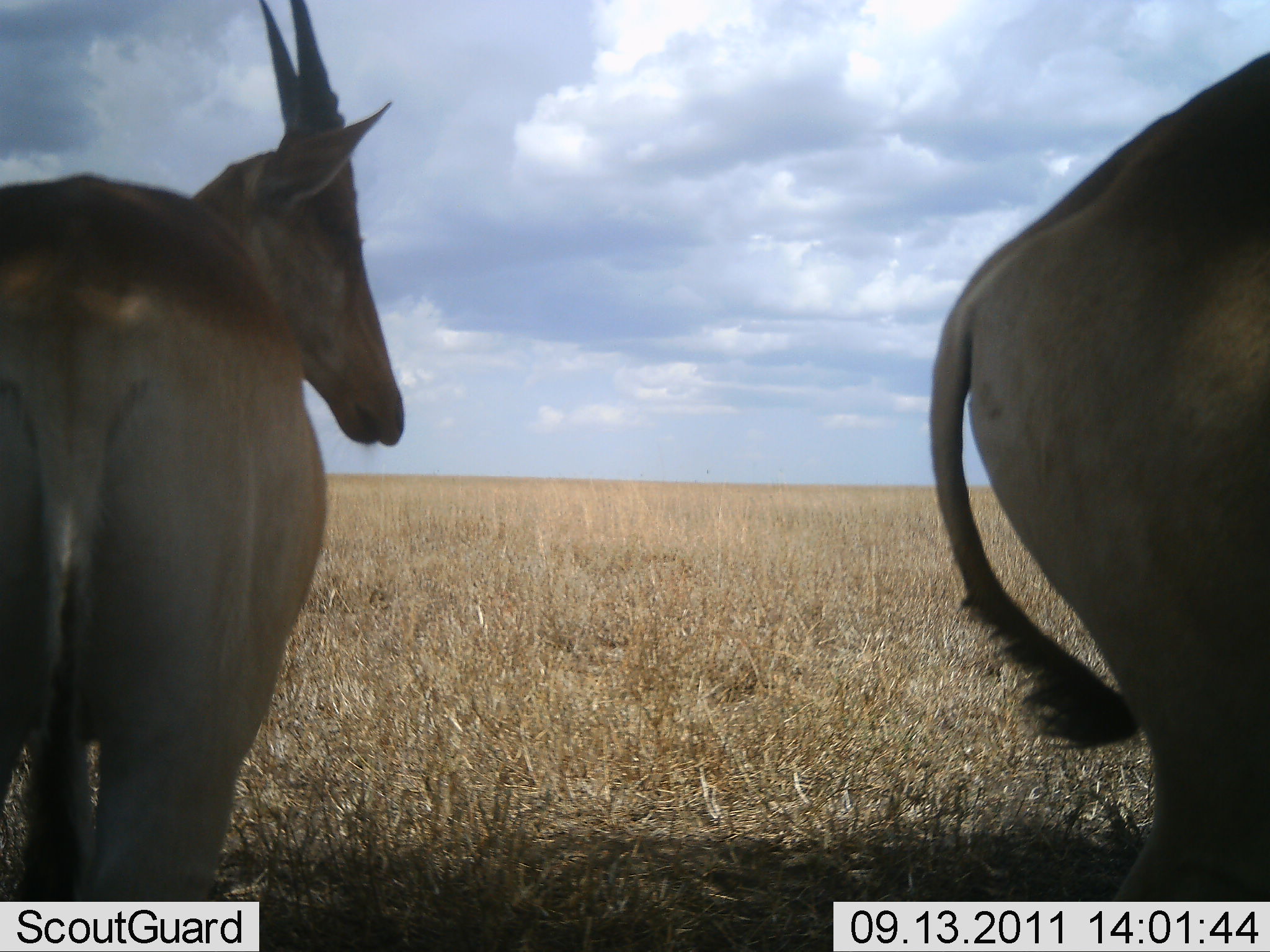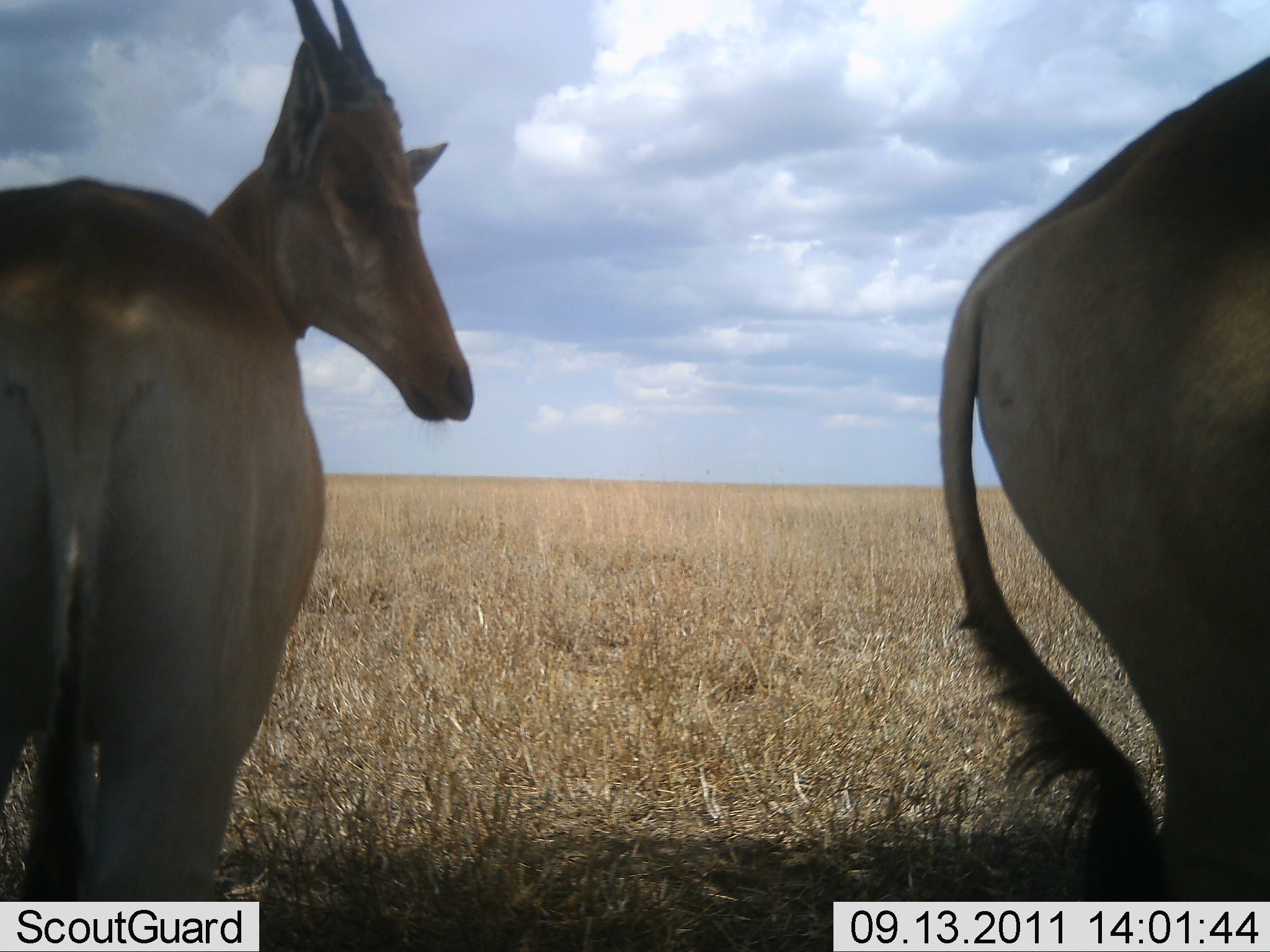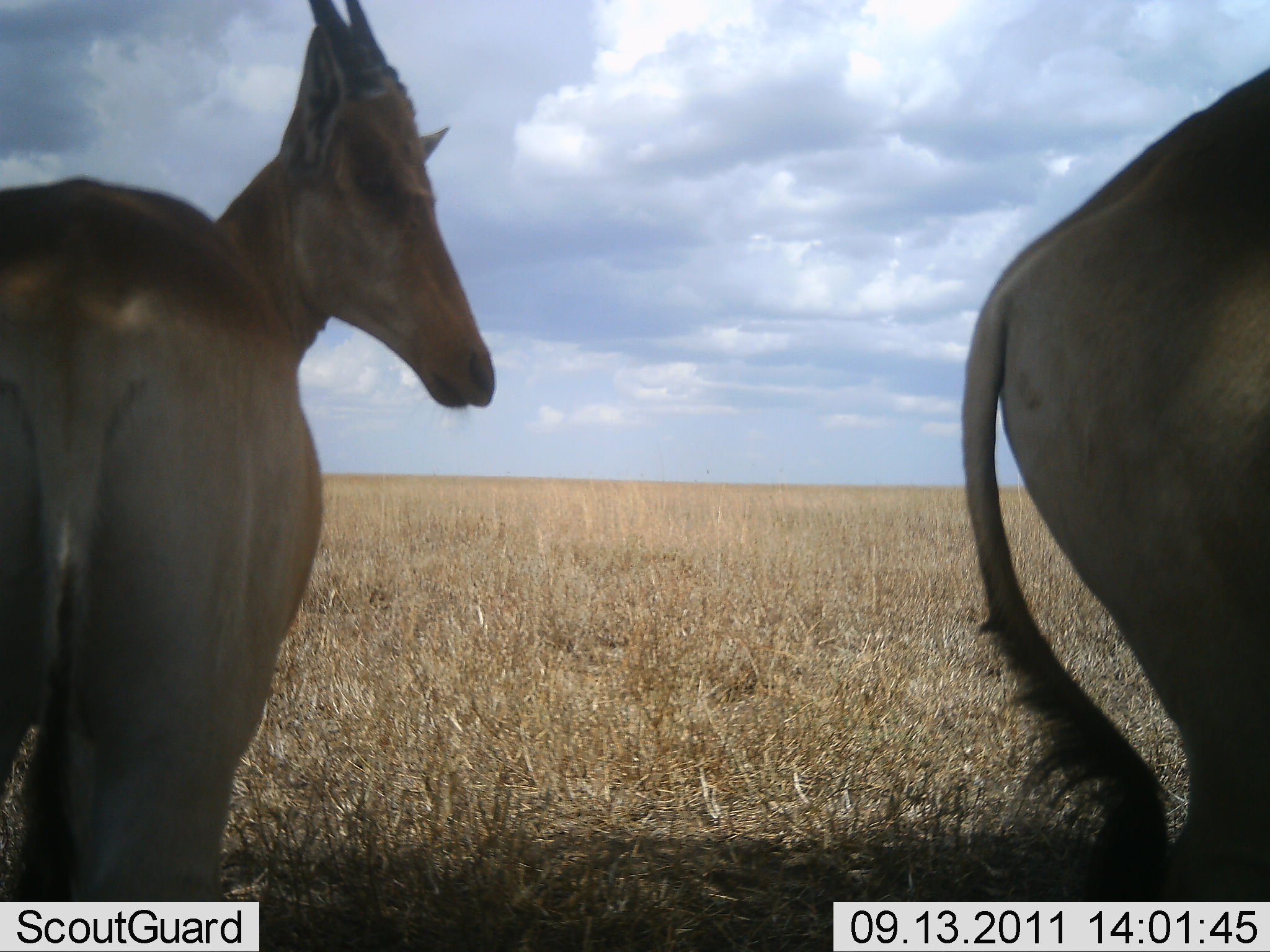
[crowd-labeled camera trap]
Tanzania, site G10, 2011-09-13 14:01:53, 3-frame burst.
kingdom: Animalia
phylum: Chordata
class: Mammalia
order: Artiodactyla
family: Bovidae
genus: Alcelaphus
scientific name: Alcelaphus buselaphus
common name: hartebeest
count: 2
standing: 100%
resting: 0%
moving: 0%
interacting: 0%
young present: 0%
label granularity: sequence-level